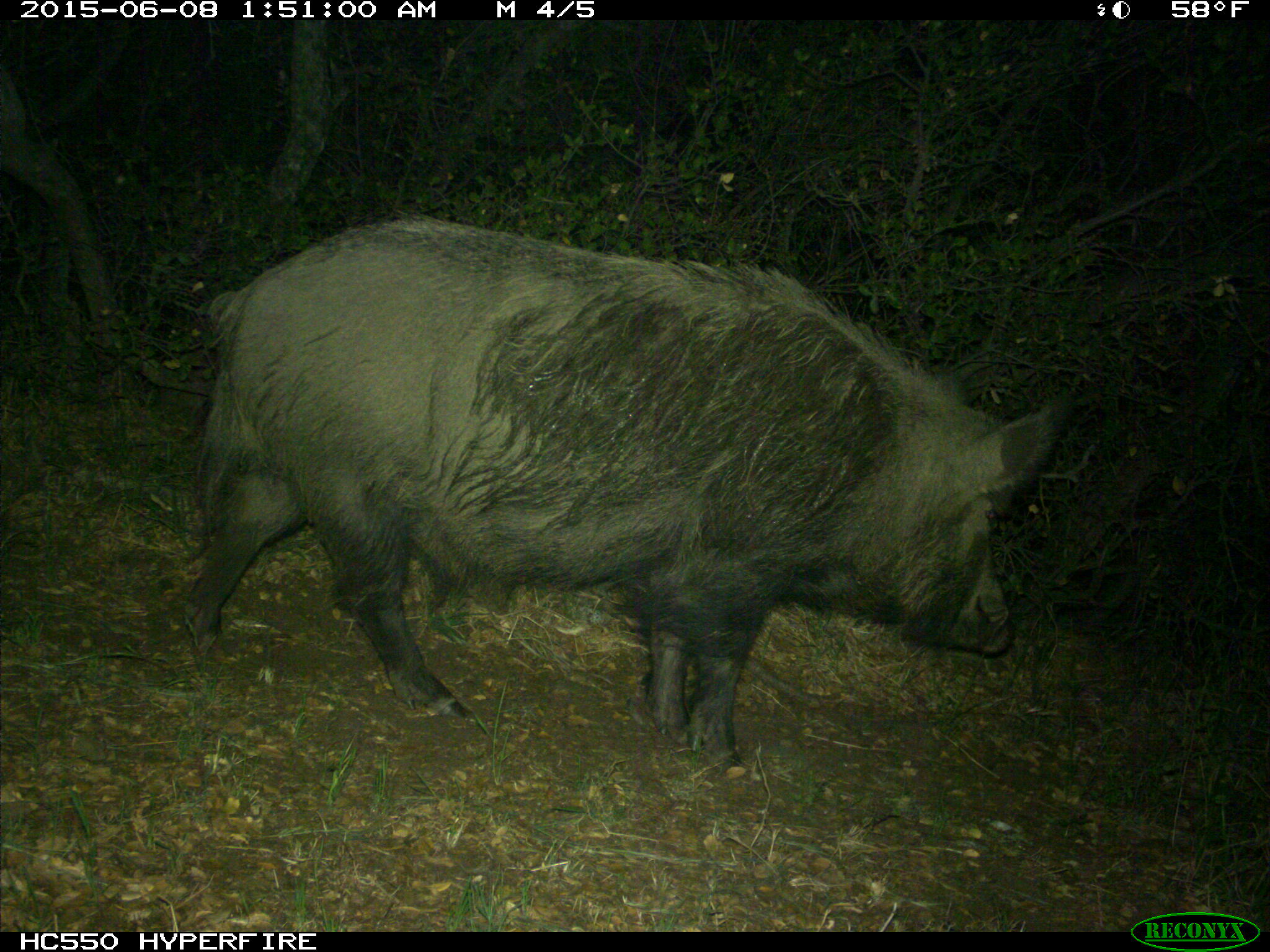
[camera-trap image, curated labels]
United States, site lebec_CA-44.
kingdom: Animalia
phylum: Chordata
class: Mammalia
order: Artiodactyla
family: Suidae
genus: Sus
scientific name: Sus scrofa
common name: wild boar